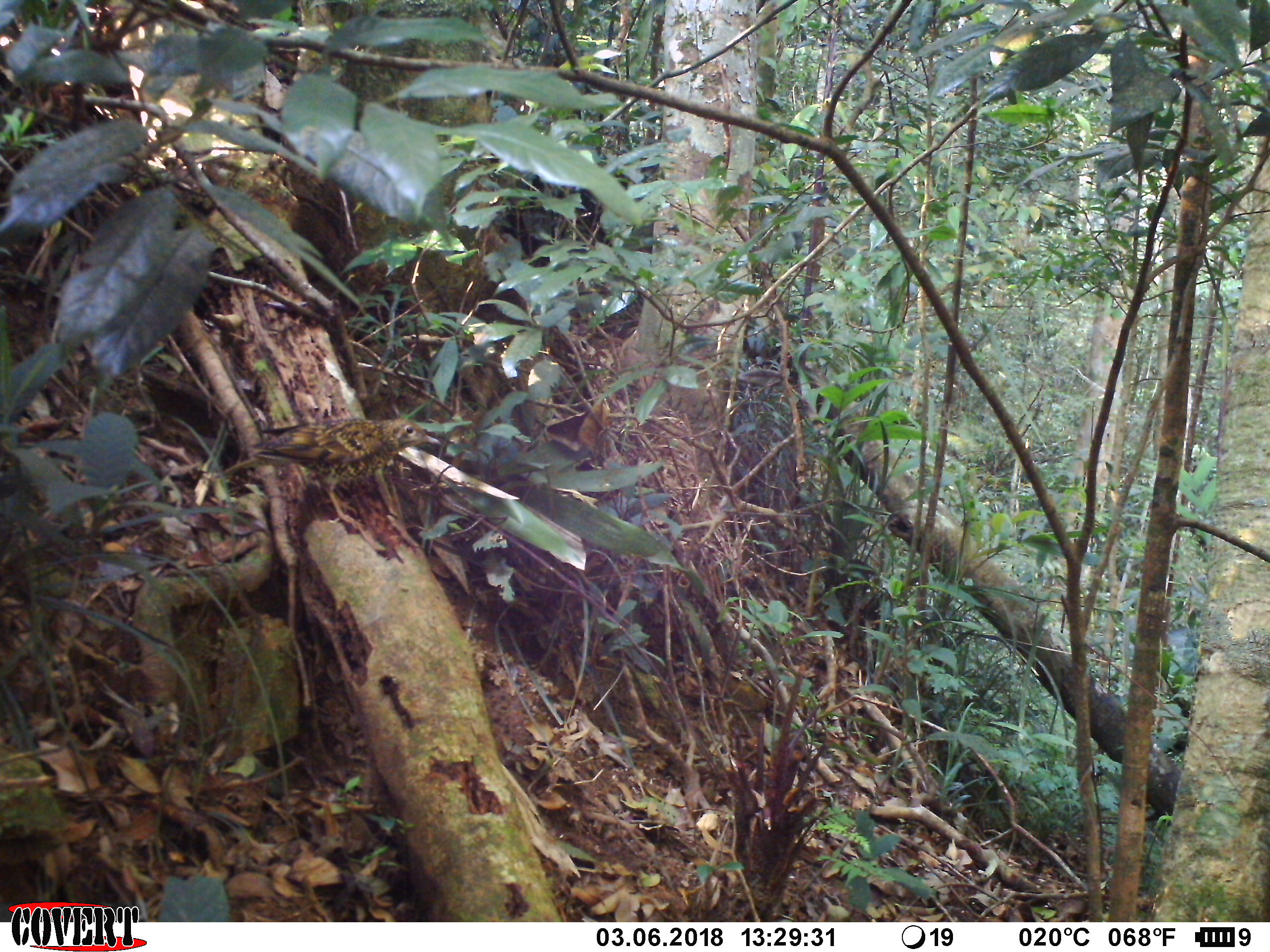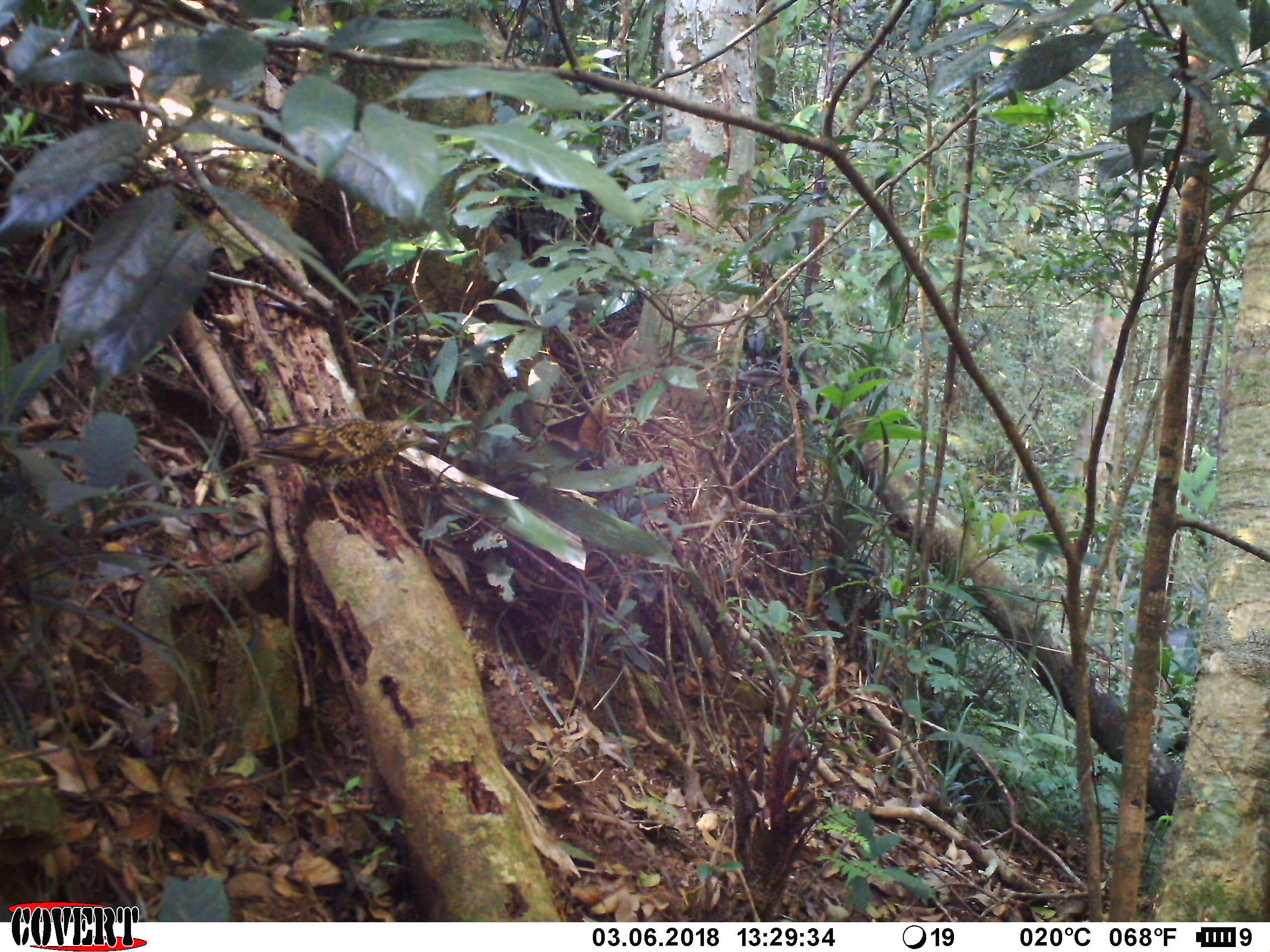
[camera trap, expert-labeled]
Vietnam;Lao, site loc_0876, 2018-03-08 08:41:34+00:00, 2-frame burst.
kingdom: Animalia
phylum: Chordata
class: Aves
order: Passeriformes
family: Turdidae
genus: Zoothera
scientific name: Zoothera dauma dauma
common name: scaly thrush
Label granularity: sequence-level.